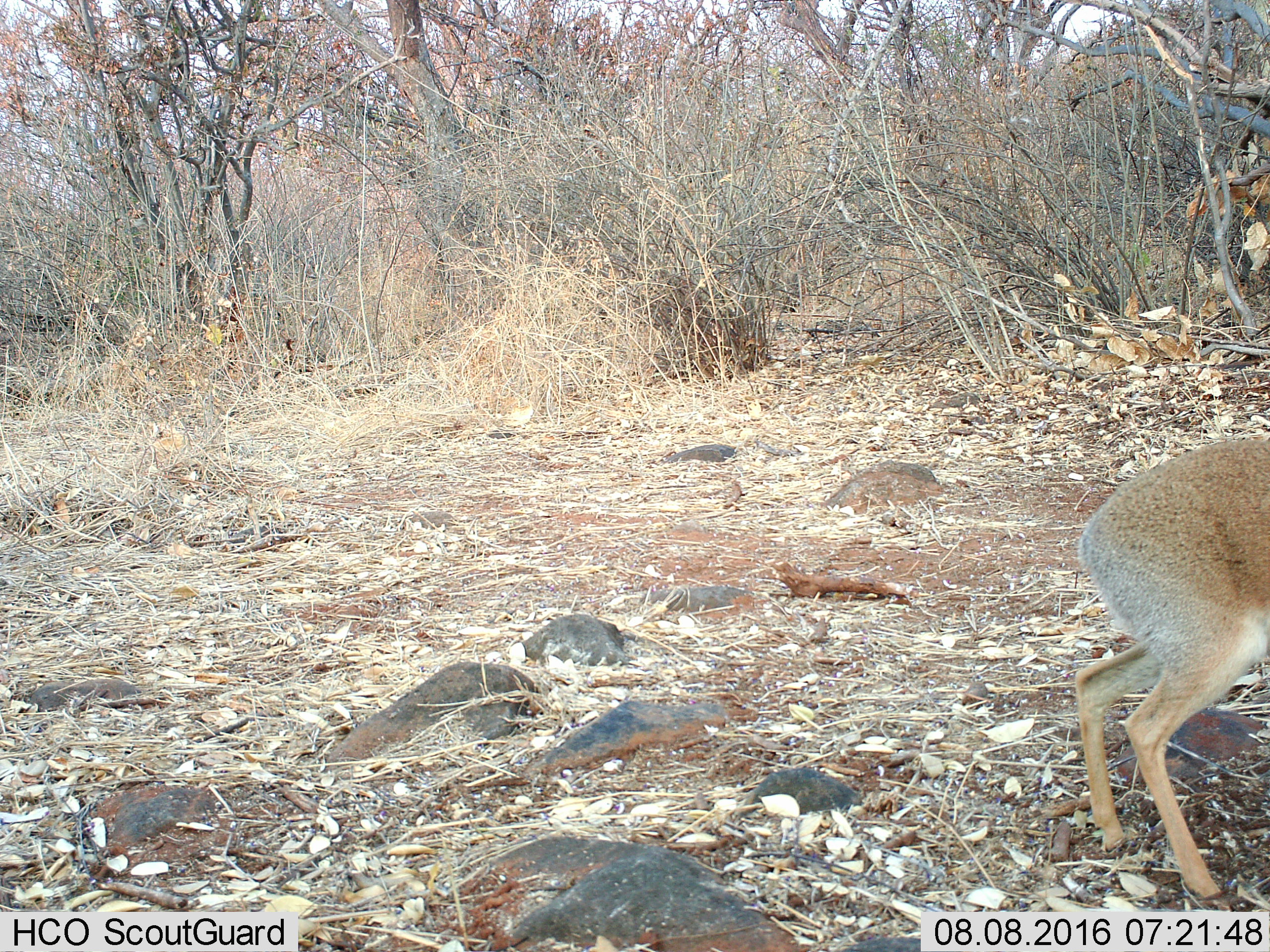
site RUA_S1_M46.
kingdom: Animalia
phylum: Chordata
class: Mammalia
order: Artiodactyla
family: Bovidae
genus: Madoqua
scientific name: Madoqua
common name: dik-dik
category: dikdik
Dikdik (dik-dik) (Madoqua), count 1. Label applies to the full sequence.